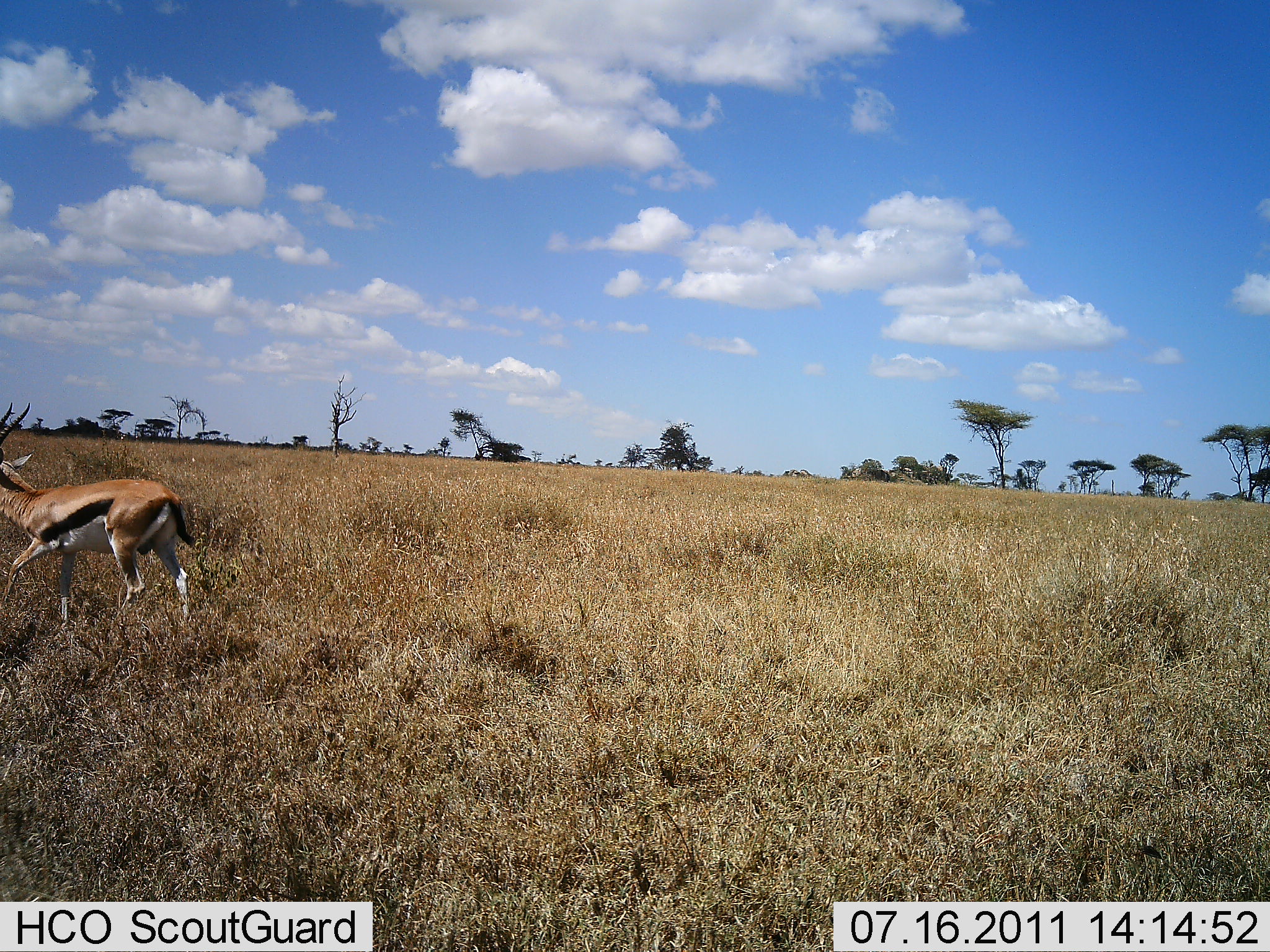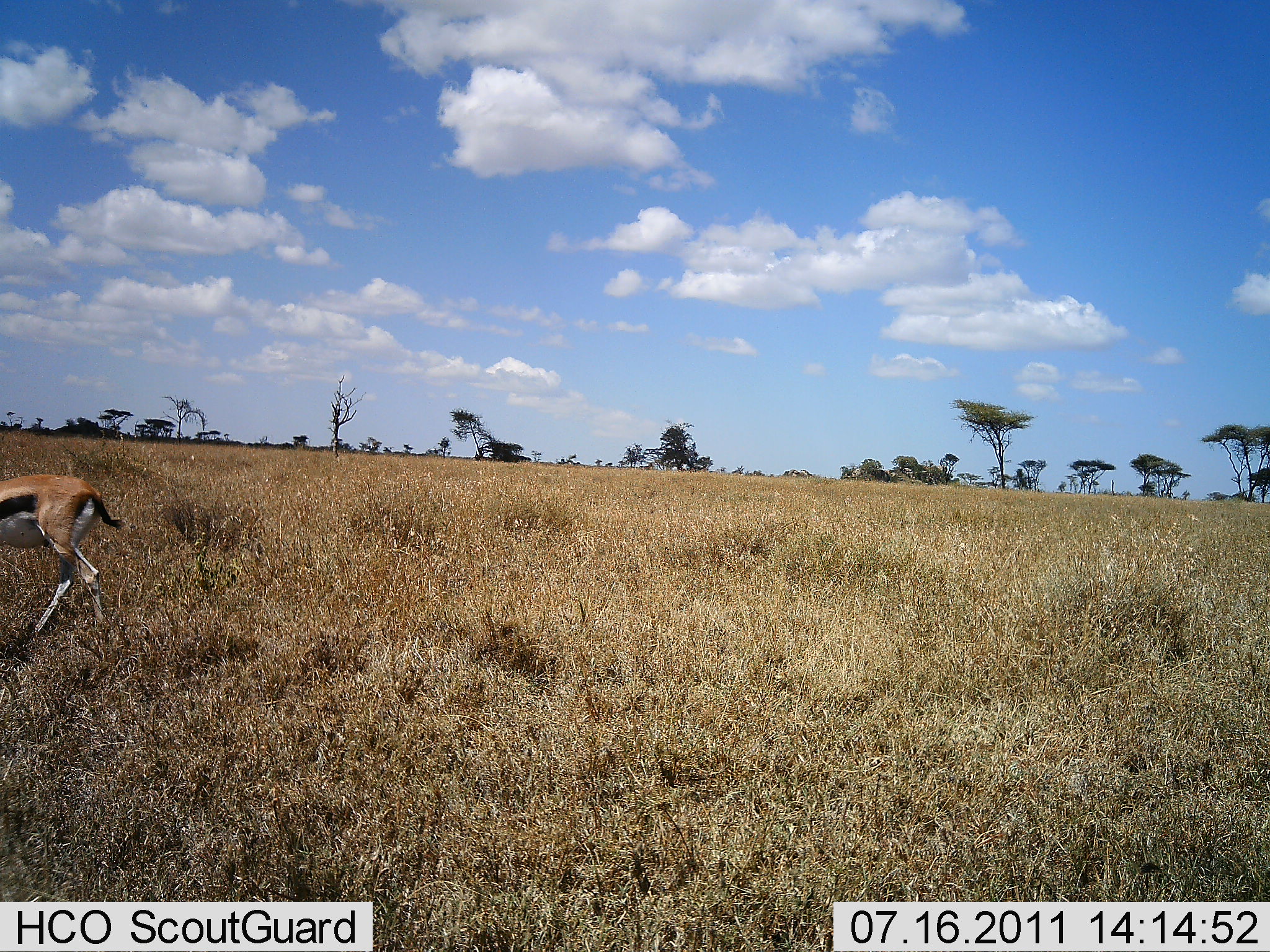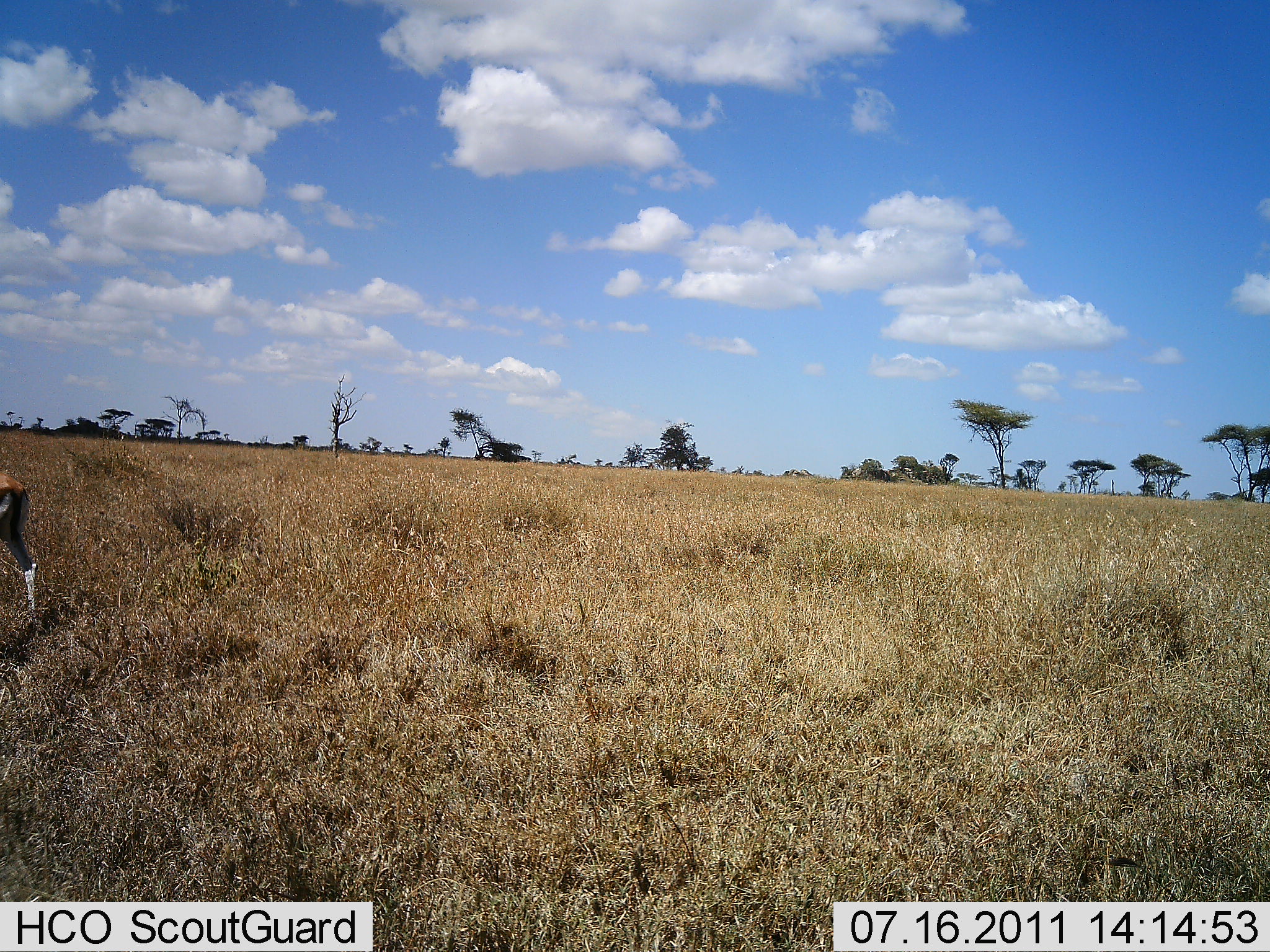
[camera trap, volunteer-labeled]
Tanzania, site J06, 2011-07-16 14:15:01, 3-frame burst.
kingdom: Animalia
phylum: Chordata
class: Mammalia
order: Artiodactyla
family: Bovidae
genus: Eudorcas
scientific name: Eudorcas thomsonii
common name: thomson's gazelle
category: gazellethomsons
Gazellethomsons (thomson's gazelle) (Eudorcas thomsonii), count 1. Behavior (volunteer vote fractions): standing 10%, resting 0%, moving 100%, interacting 0%. Young present (vote fraction): 0%. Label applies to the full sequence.